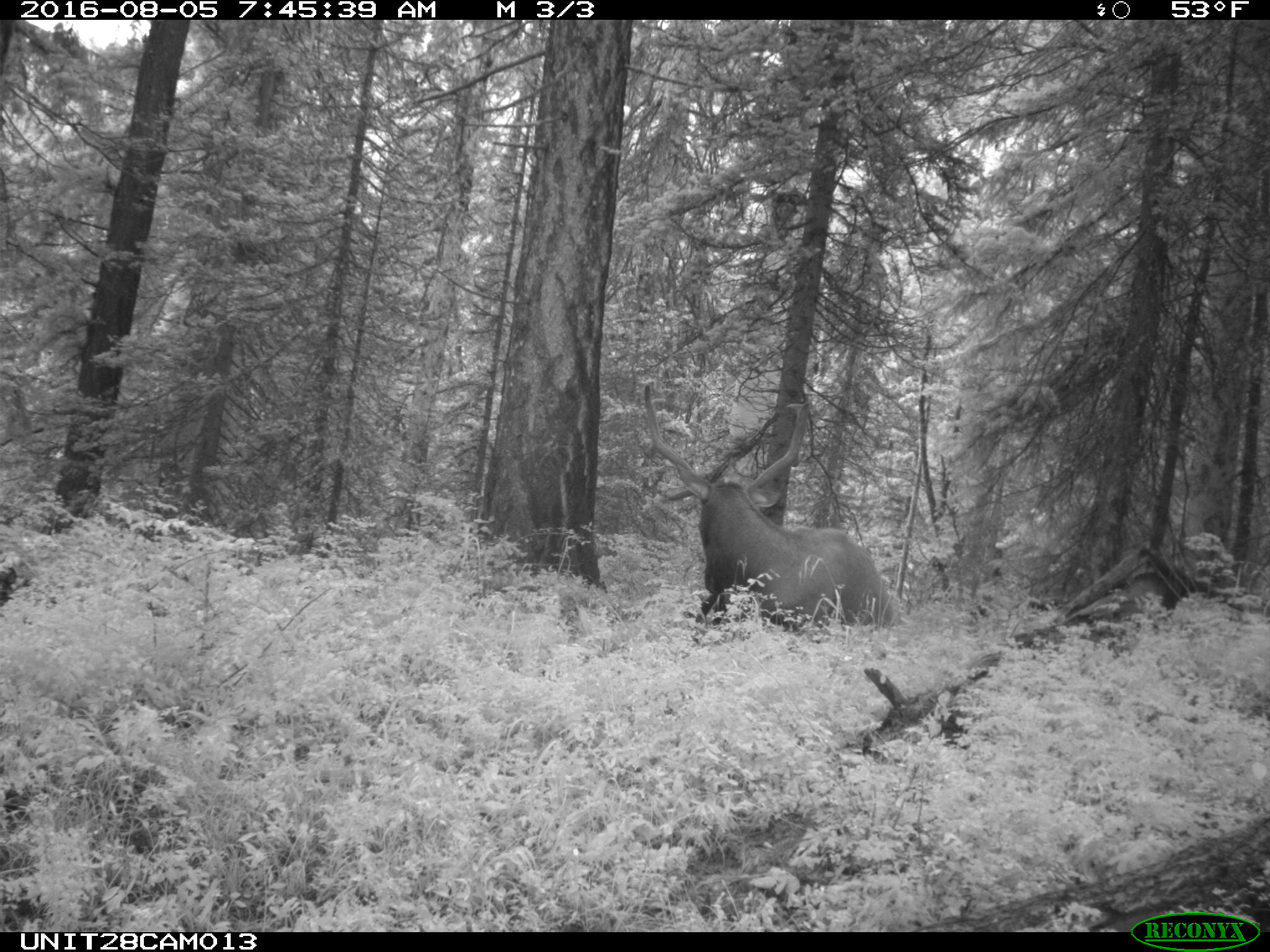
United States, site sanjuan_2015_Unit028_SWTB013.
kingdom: Animalia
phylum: Chordata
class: Mammalia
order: Artiodactyla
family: Cervidae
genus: Cervus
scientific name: Cervus elaphus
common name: red deer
Cervus elaphus (red deer).